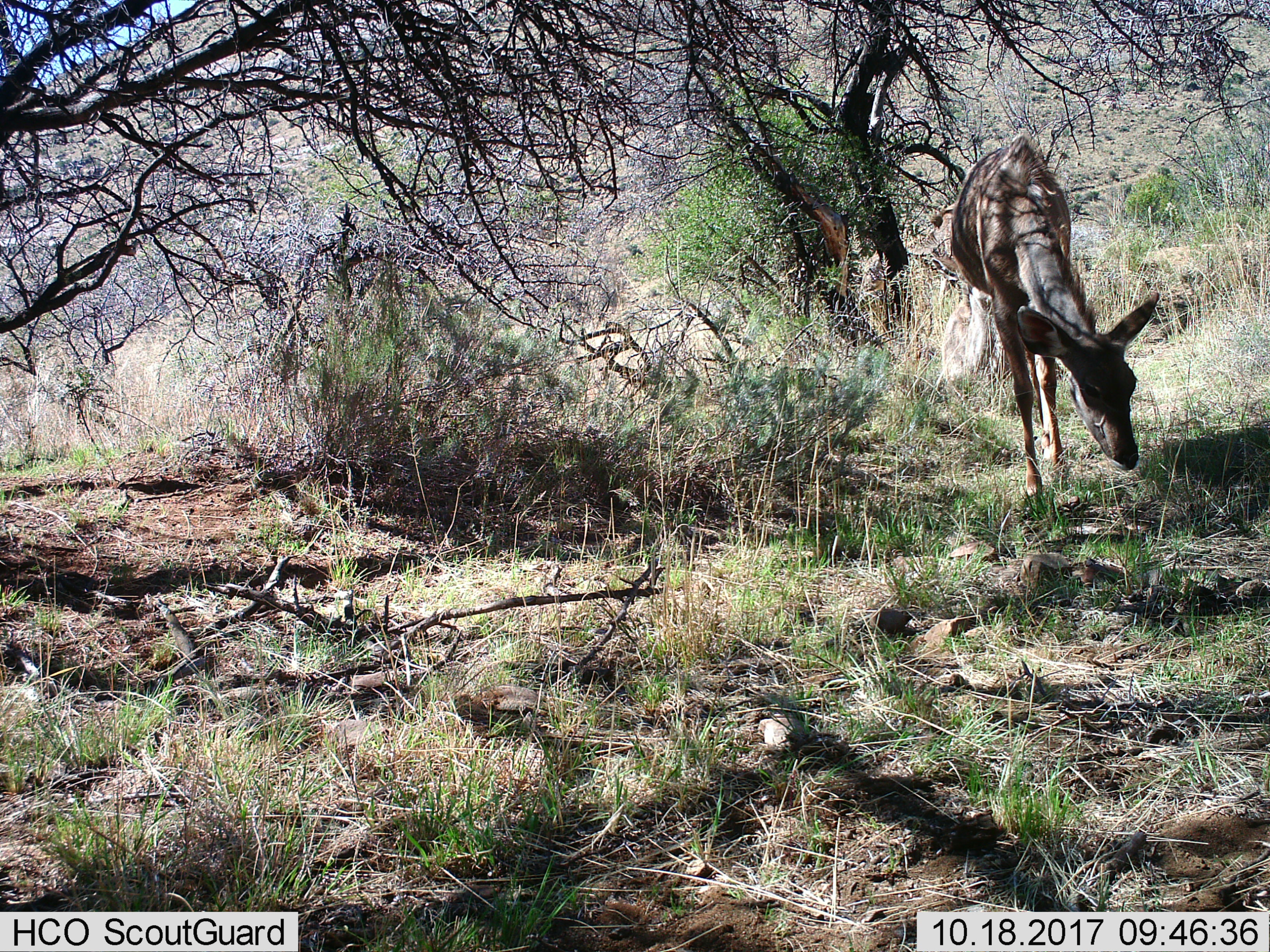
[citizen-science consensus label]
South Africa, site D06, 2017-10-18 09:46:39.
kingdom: Animalia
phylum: Chordata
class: Mammalia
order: Artiodactyla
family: Bovidae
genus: Tragelaphus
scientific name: Tragelaphus strepsiceros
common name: greater kudu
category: kudu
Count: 1.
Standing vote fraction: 0%.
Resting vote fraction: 17%.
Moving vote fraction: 67%.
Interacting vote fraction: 0%.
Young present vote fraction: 0%.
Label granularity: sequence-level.